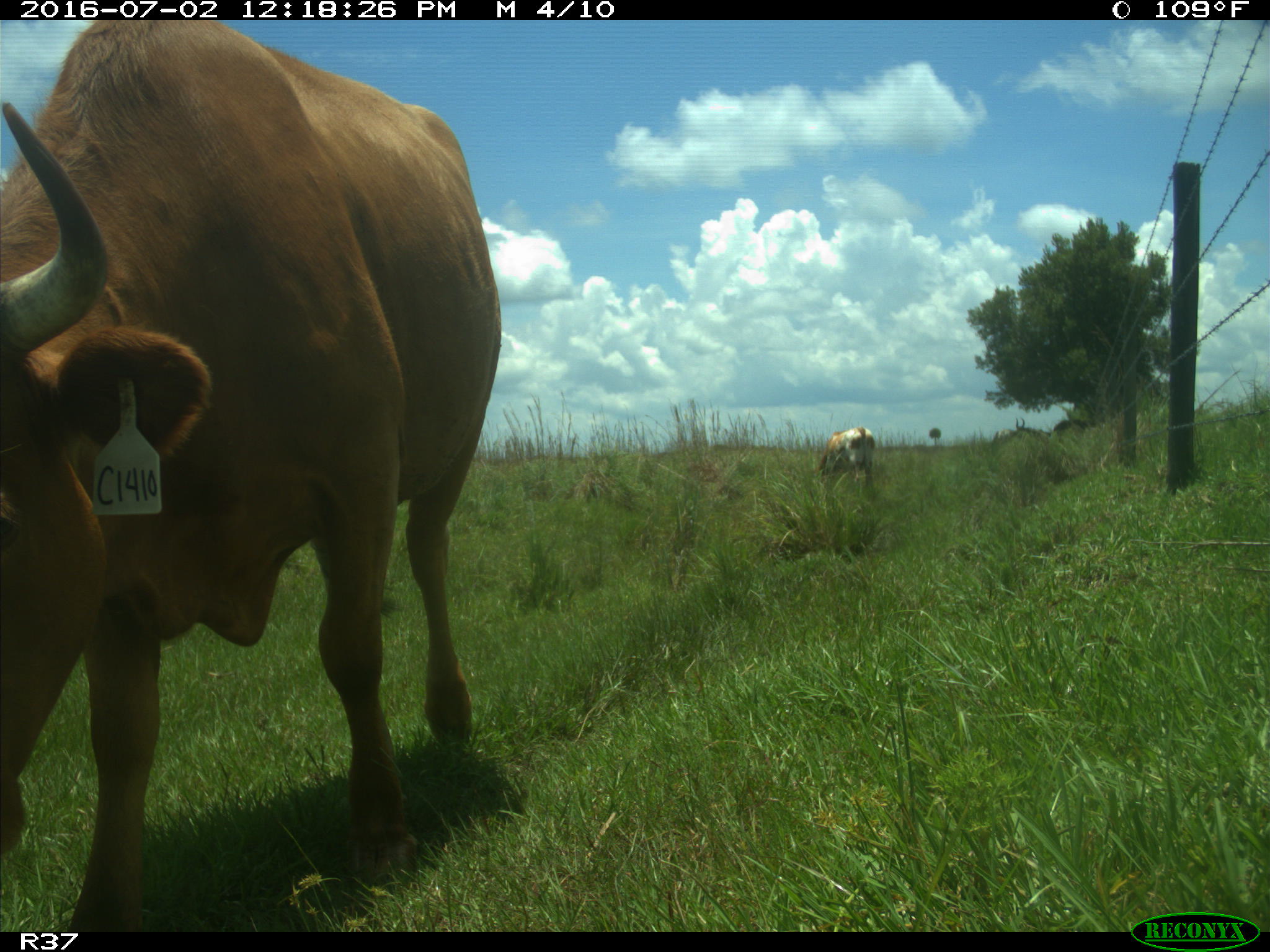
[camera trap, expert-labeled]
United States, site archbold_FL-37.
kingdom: Animalia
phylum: Chordata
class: Mammalia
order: Artiodactyla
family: Bovidae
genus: Bos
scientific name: Bos taurus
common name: domestic cow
Bos taurus (domestic cow).